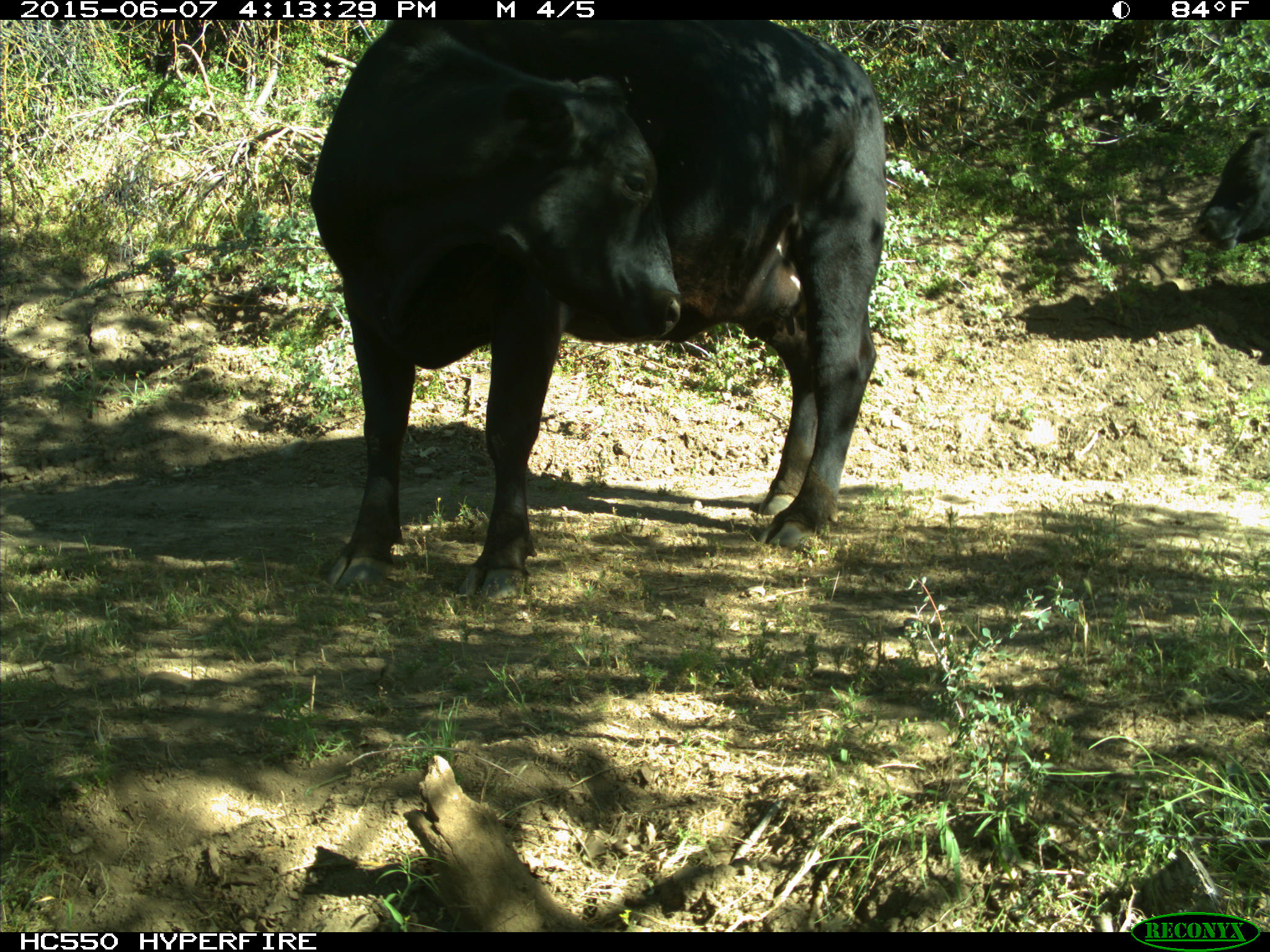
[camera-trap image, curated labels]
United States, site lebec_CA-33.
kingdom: Animalia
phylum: Chordata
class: Mammalia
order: Artiodactyla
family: Bovidae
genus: Bos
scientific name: Bos taurus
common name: domestic cow